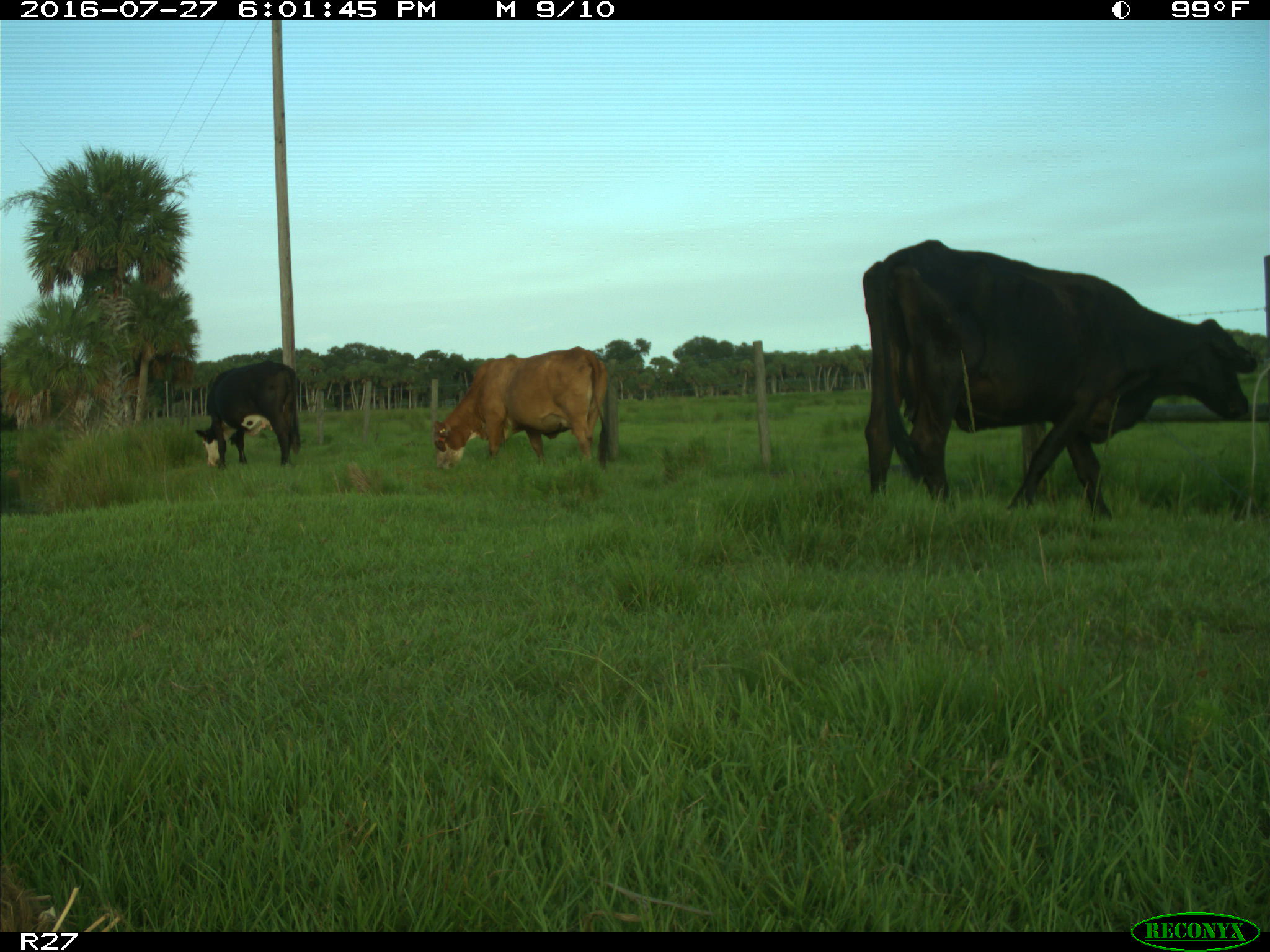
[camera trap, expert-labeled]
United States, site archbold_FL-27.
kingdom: Animalia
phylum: Chordata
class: Mammalia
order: Artiodactyla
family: Bovidae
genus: Bos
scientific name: Bos taurus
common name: domestic cow